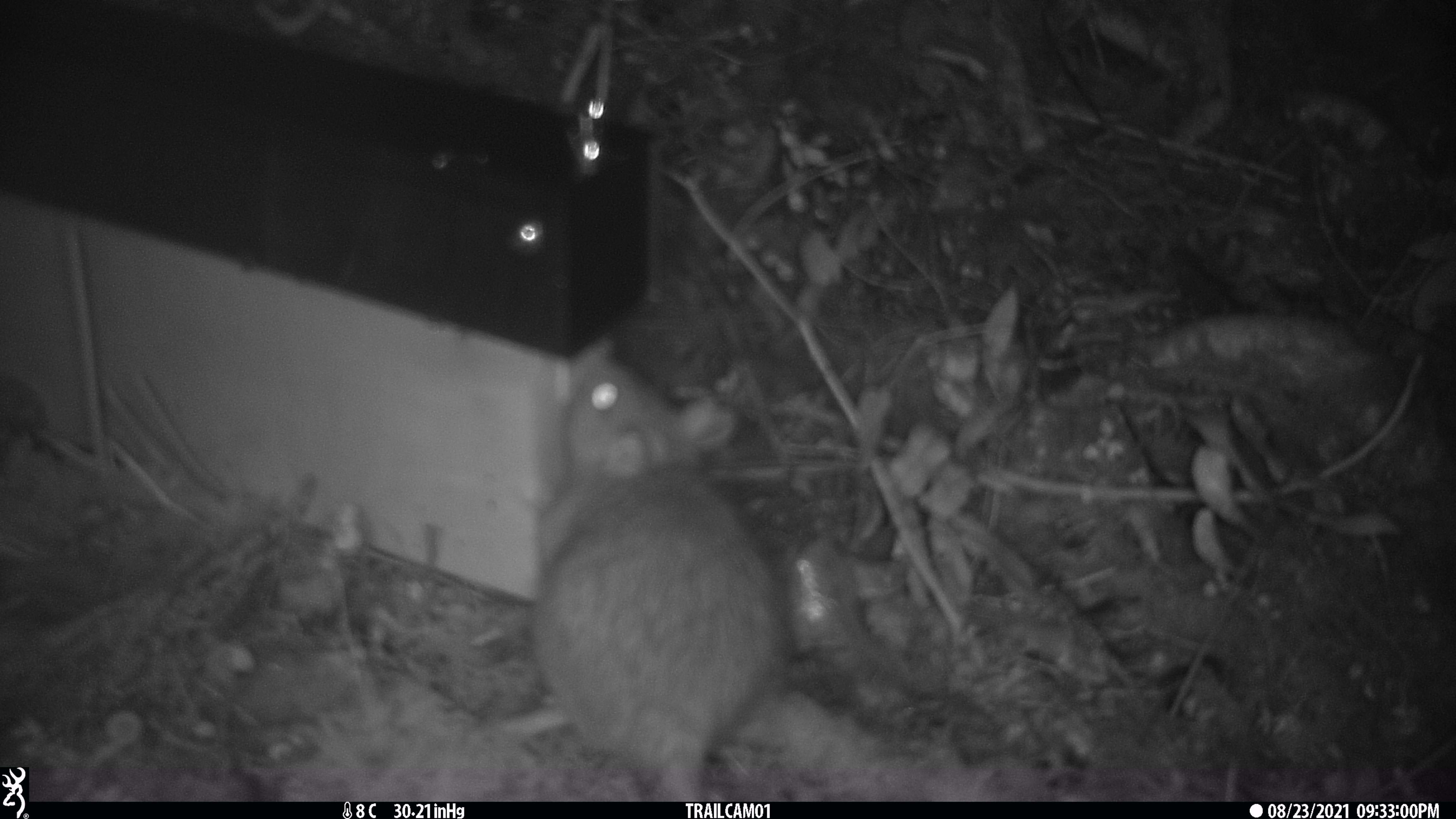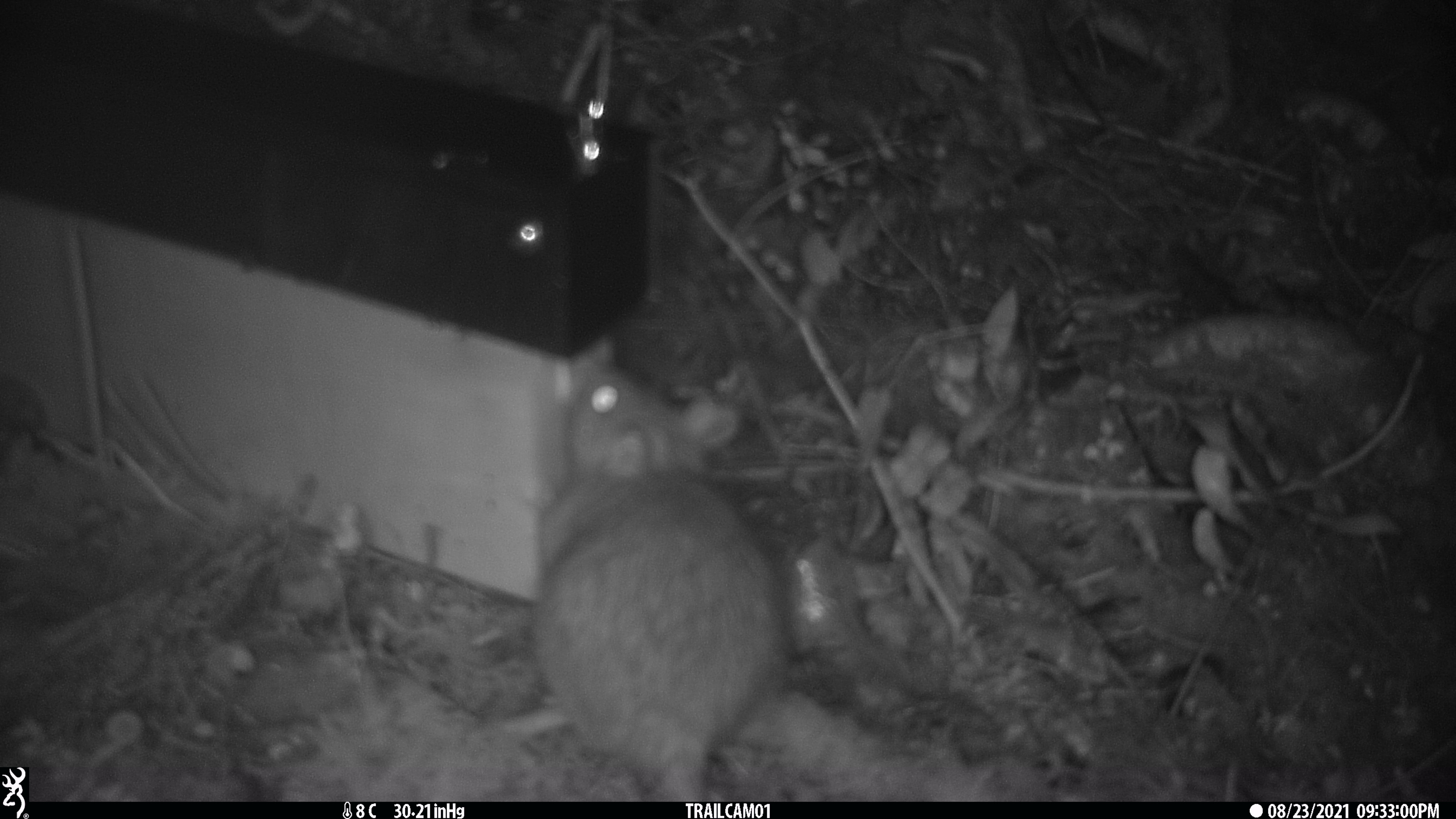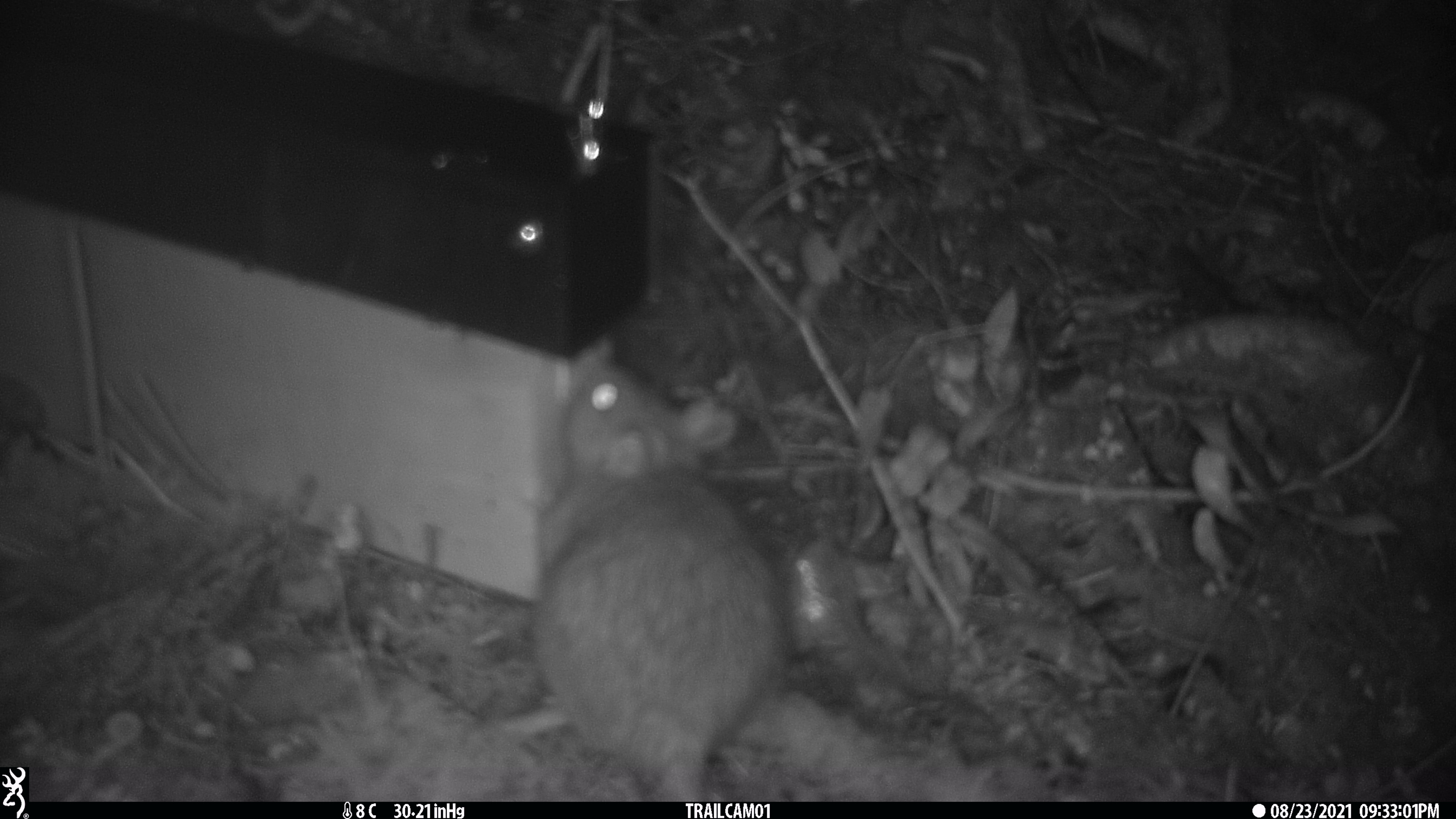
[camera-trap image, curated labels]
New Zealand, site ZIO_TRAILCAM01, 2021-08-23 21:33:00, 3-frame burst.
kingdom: Animalia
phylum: Chordata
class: Mammalia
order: Rodentia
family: Muridae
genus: Rattus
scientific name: Rattus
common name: rat